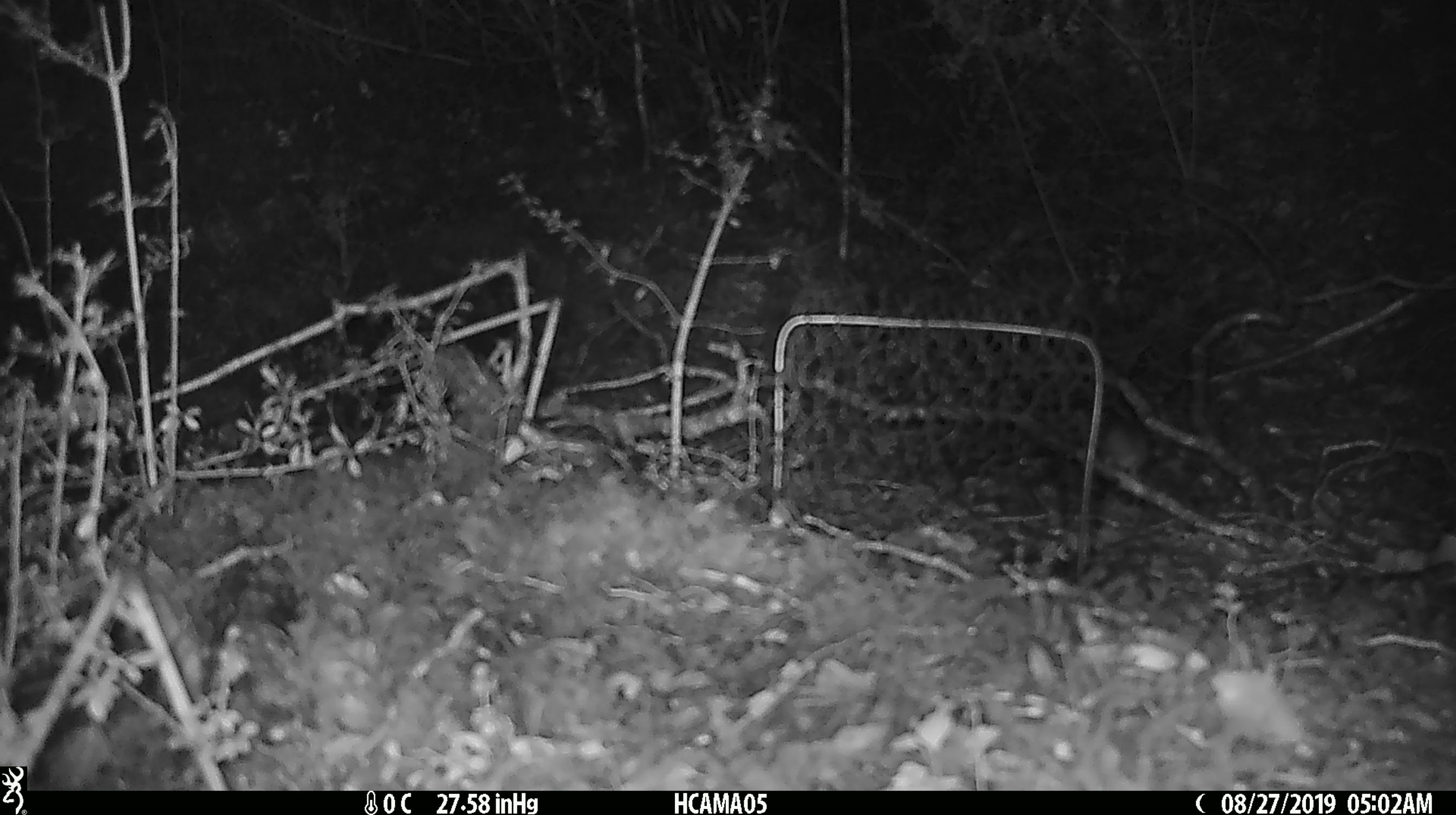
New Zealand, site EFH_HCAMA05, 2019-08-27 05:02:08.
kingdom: Animalia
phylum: Chordata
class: Mammalia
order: Rodentia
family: Muridae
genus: Mus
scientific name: Mus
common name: mouse